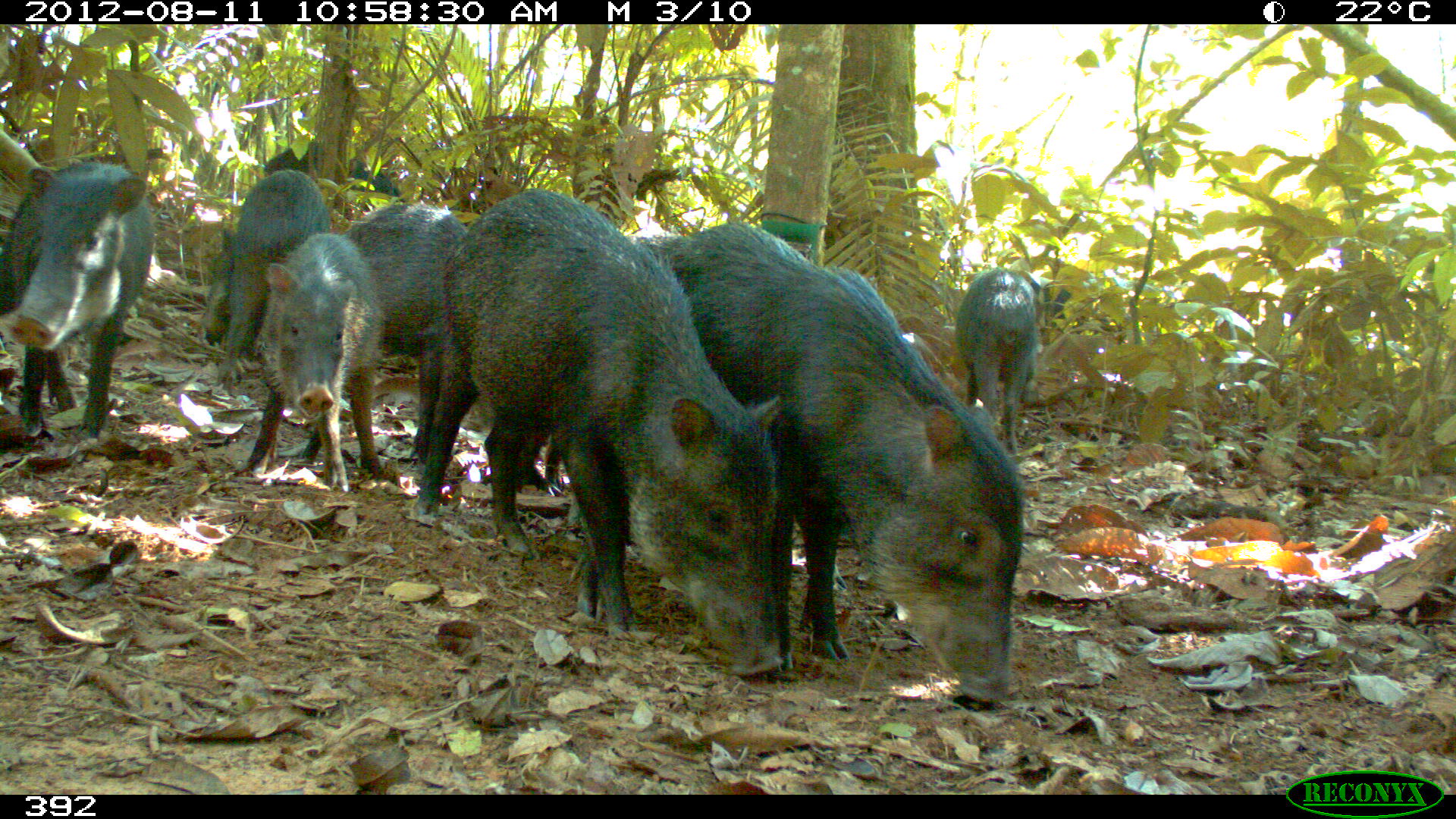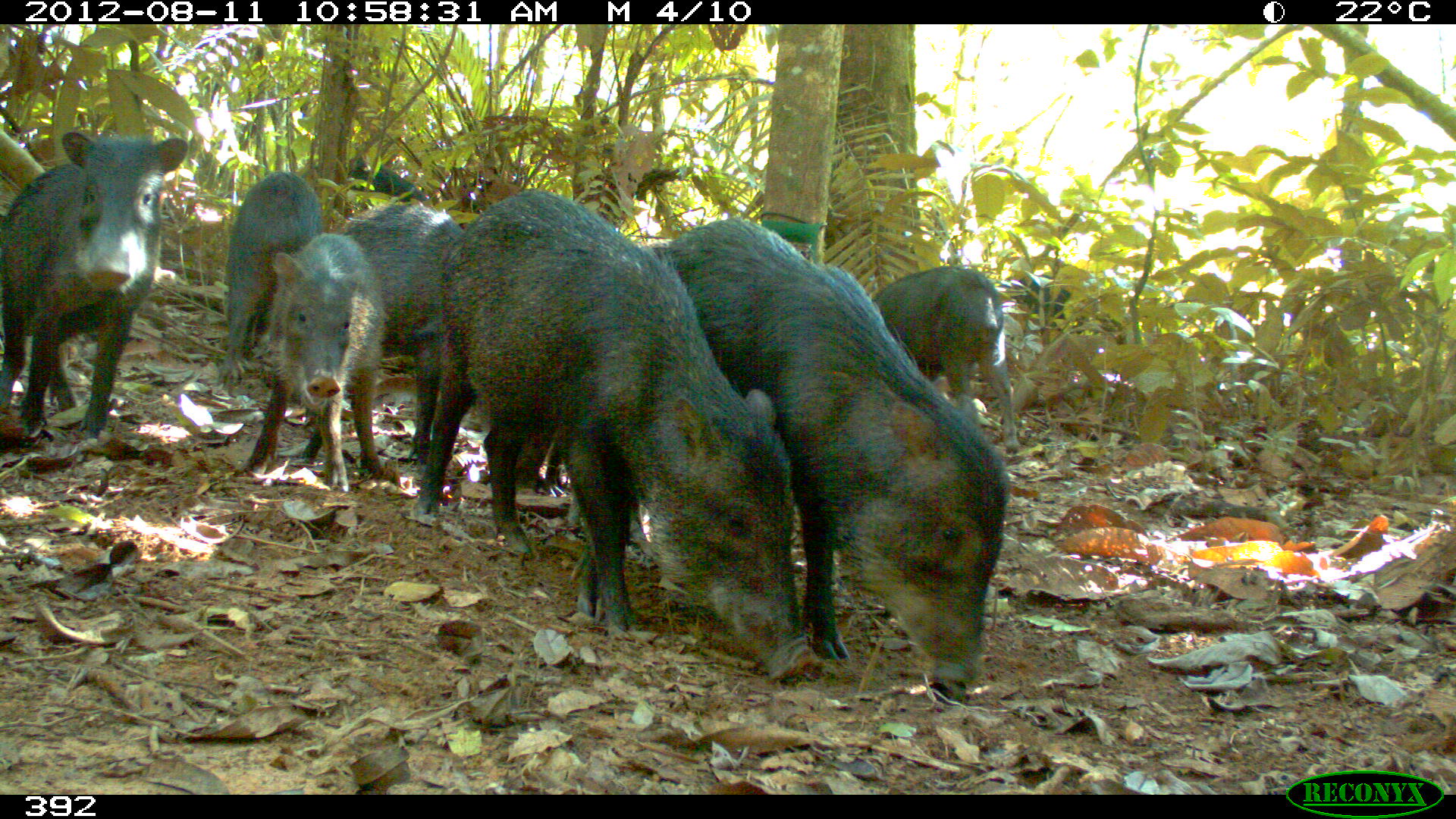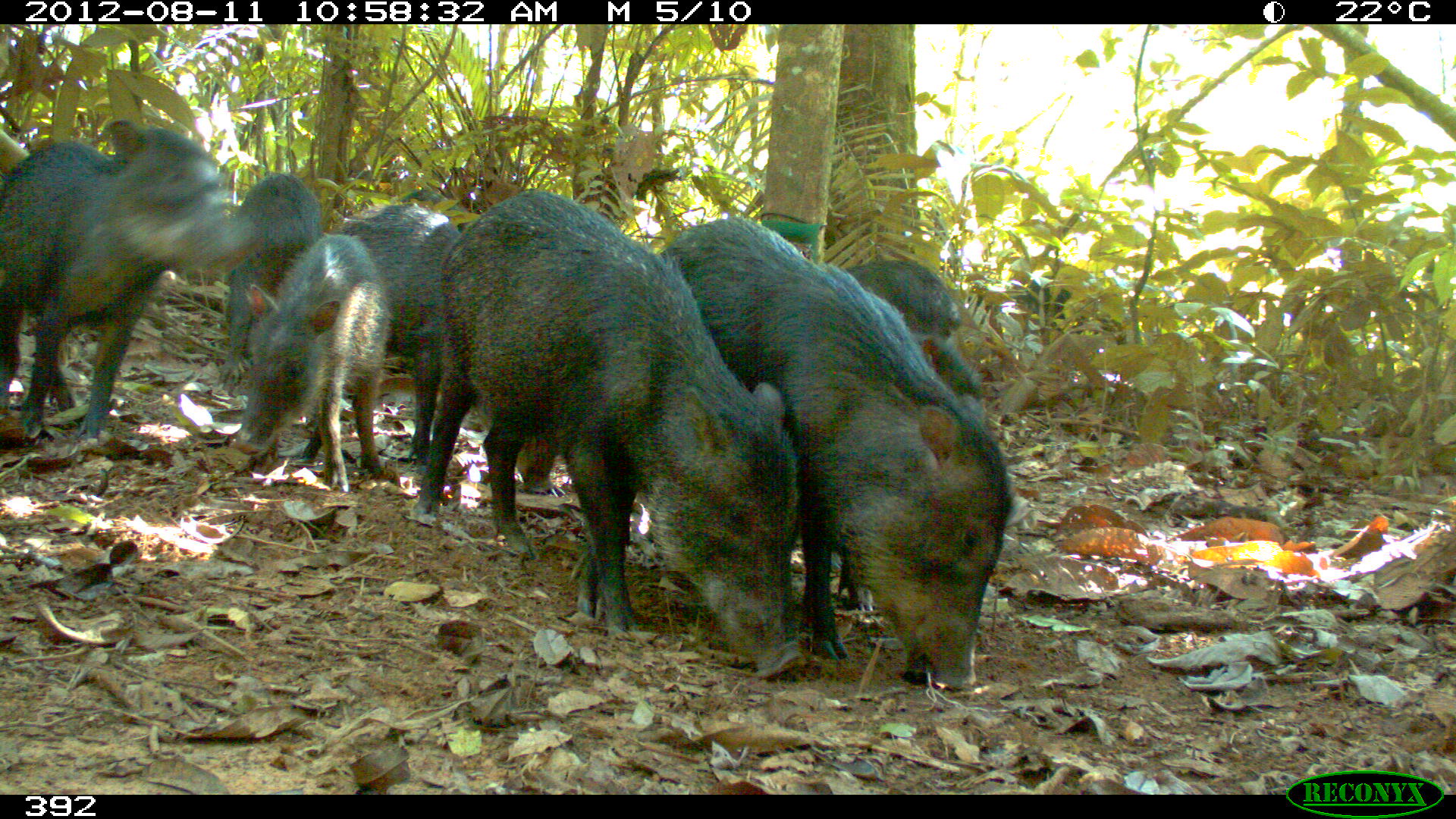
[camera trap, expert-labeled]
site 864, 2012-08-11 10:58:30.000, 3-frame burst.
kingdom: Animalia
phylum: Chordata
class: Mammalia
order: Artiodactyla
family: Tayassuidae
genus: Tayassu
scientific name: Tayassu pecari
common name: white-lipped peccary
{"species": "Tayassu pecari (white-lipped peccary)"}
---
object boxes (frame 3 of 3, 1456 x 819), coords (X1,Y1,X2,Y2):
tayassu pecari: (412,187,804,680); (638,213,1014,687); (1,117,254,437); (829,260,987,679); (297,204,462,465); (235,234,389,492); (218,172,324,382); (1003,270,1127,346); (391,188,477,230)